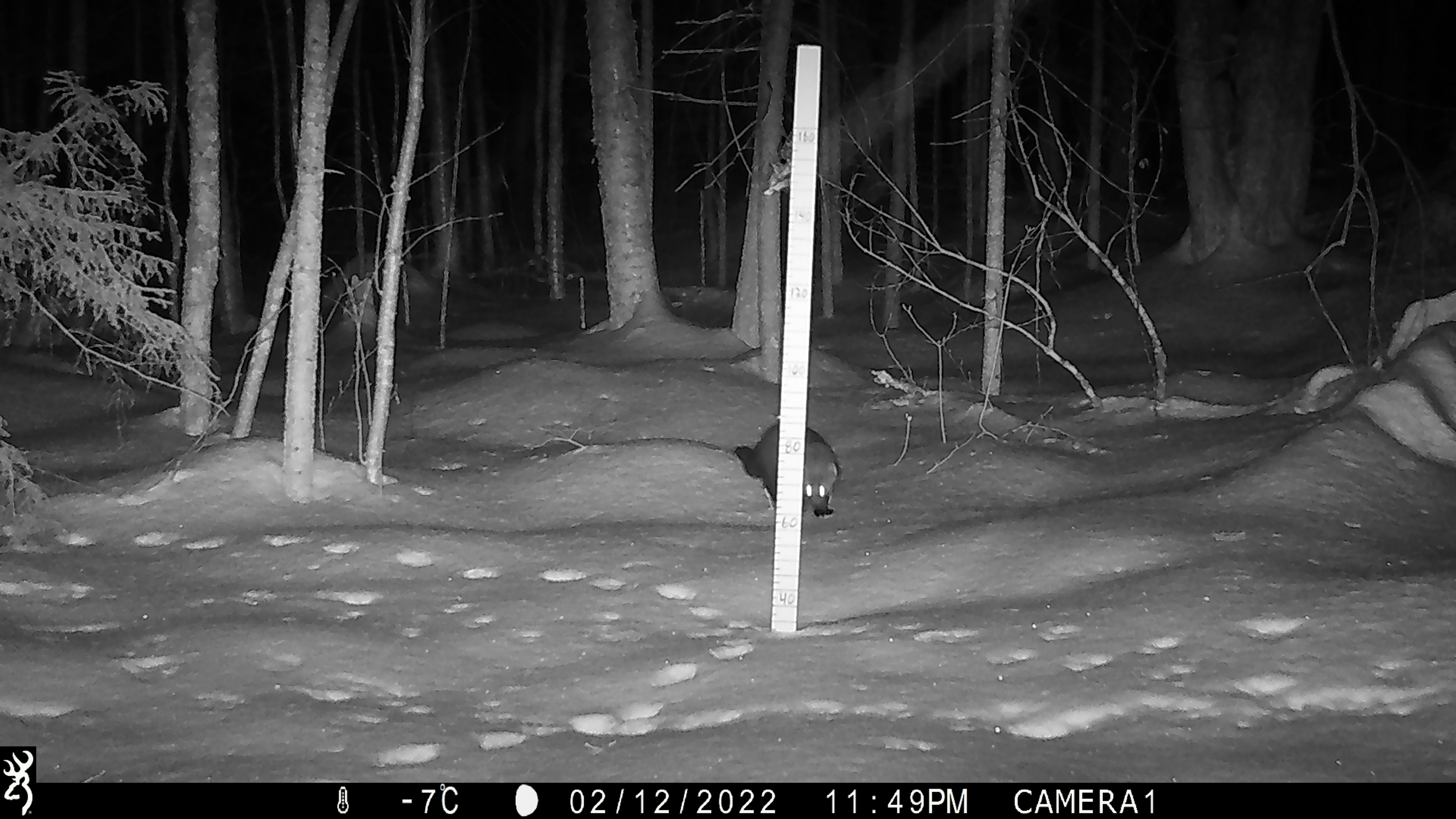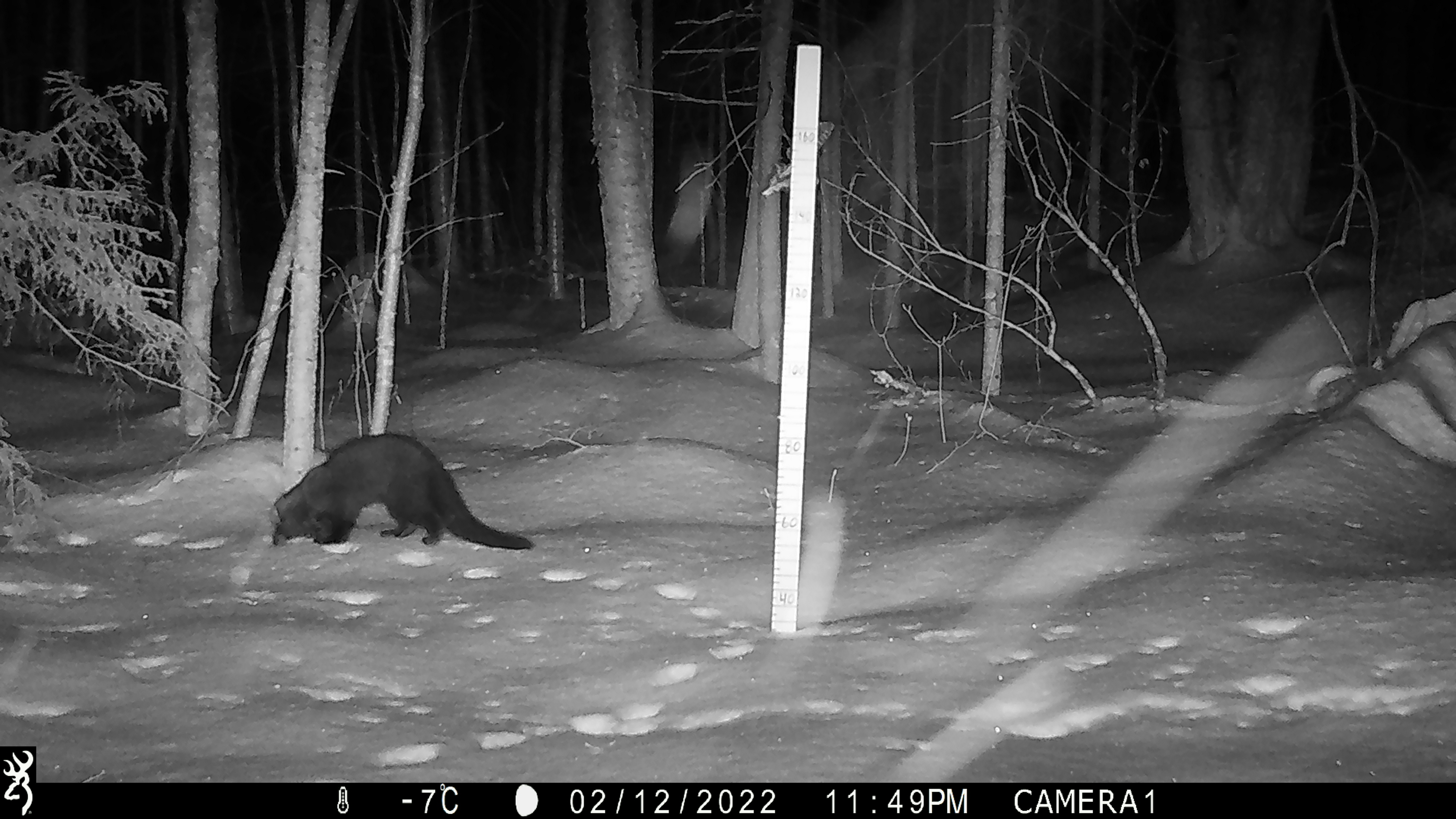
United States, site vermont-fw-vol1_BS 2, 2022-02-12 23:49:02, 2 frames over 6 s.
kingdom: Animalia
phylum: Chordata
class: Mammalia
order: Carnivora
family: Mustelidae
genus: Pekania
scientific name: Pekania pennanti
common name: fisher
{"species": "fisher (Pekania pennanti)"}